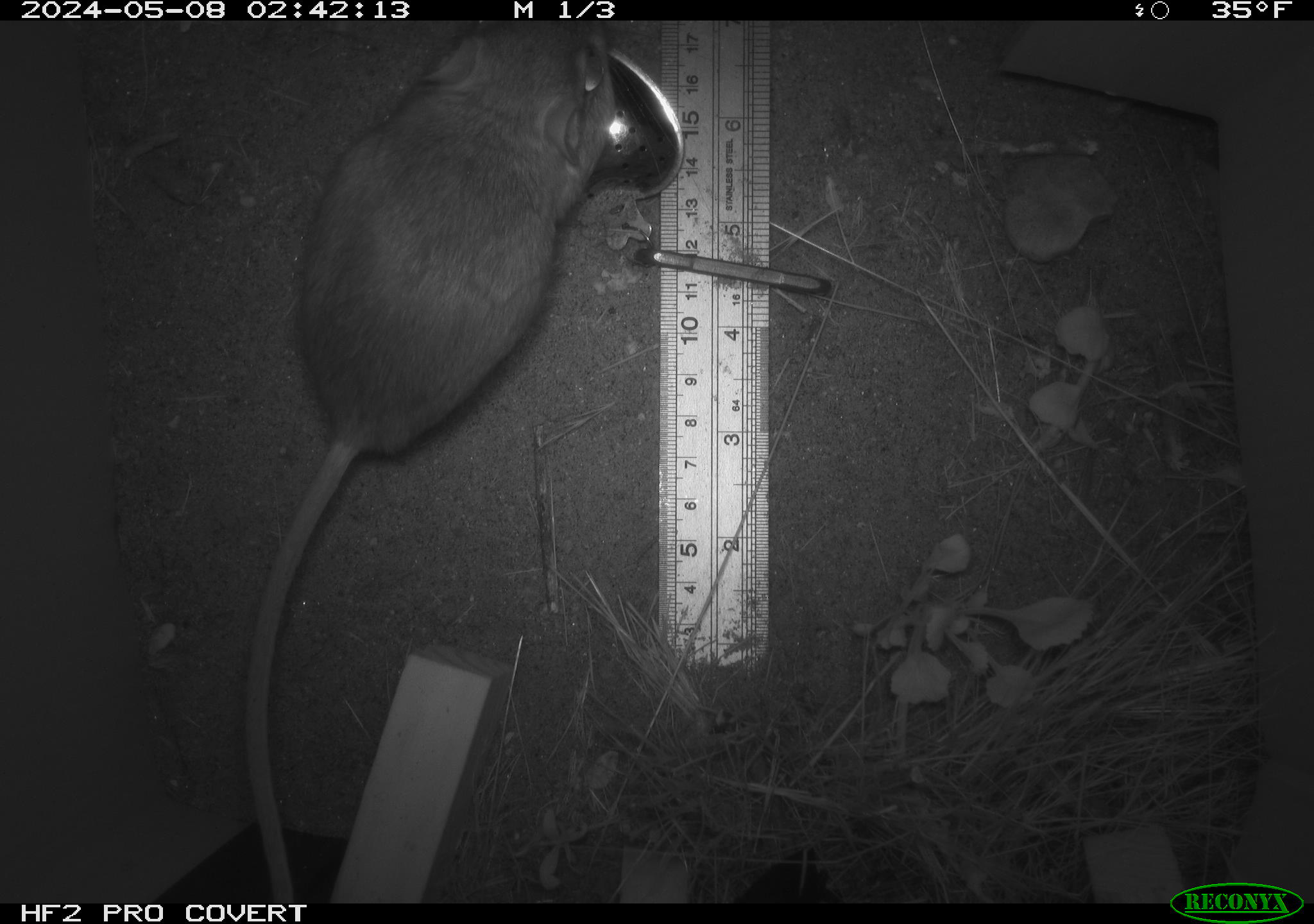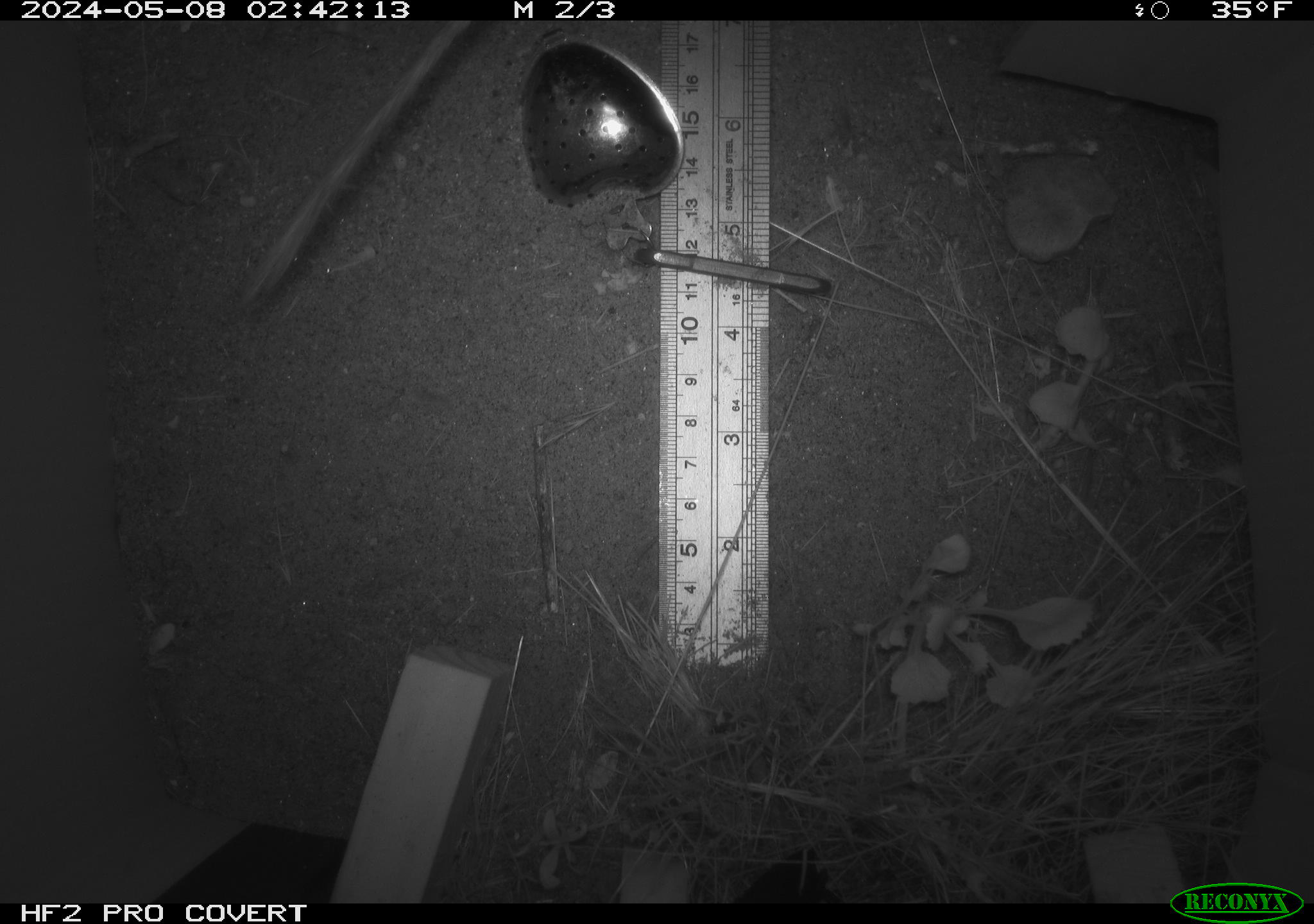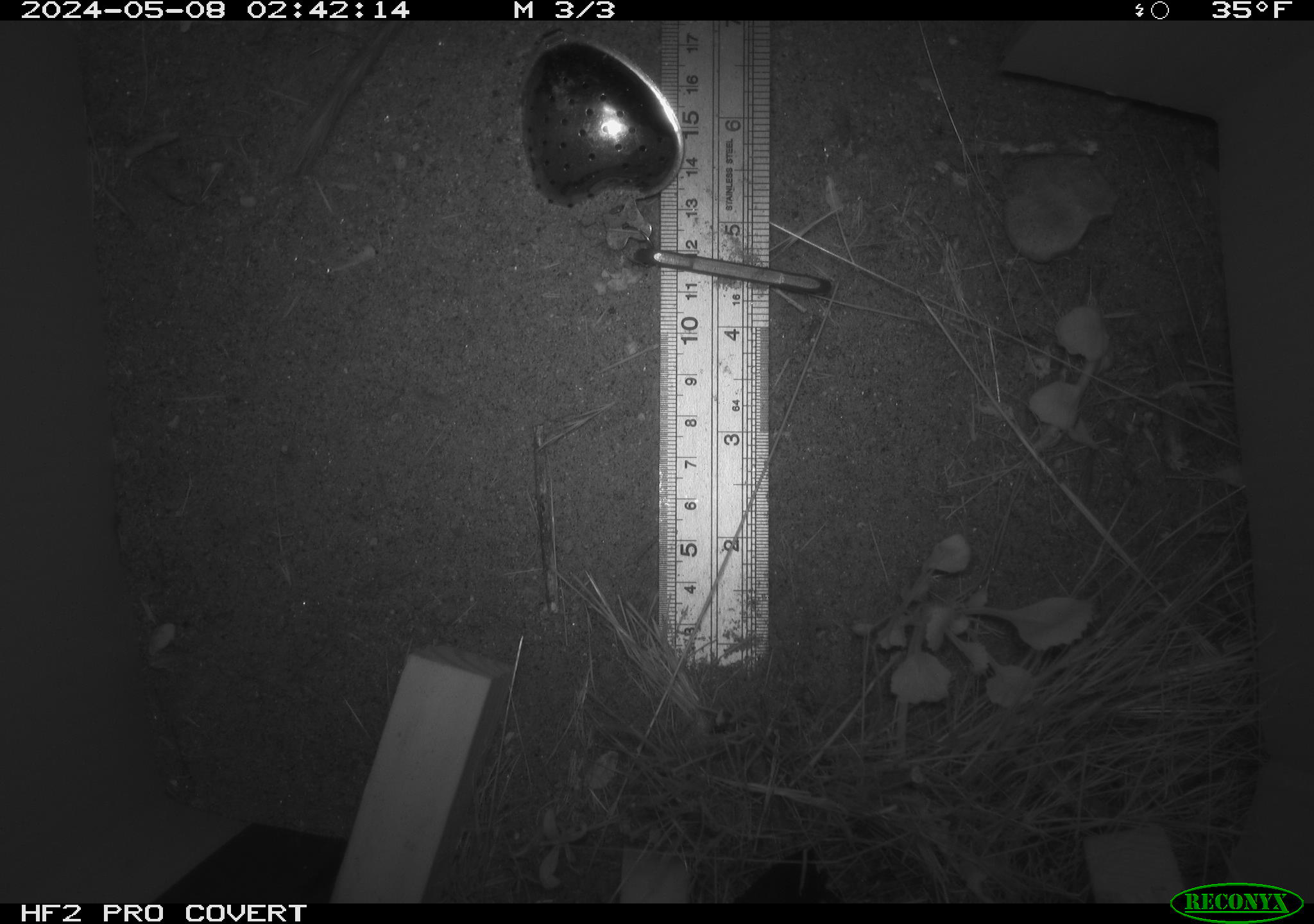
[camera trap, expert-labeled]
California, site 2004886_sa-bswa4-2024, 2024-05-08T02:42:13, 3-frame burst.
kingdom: Animalia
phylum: Chordata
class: Mammalia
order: Rodentia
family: Heteromyidae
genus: Dipodomys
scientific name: Dipodomys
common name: kangaroo rats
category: dipodomys species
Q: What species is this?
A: Dipodomys species (kangaroo rats) (Dipodomys).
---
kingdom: Animalia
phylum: Chordata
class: Mammalia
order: Rodentia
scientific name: Rodentia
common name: rodent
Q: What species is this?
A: Rodent (Rodentia).